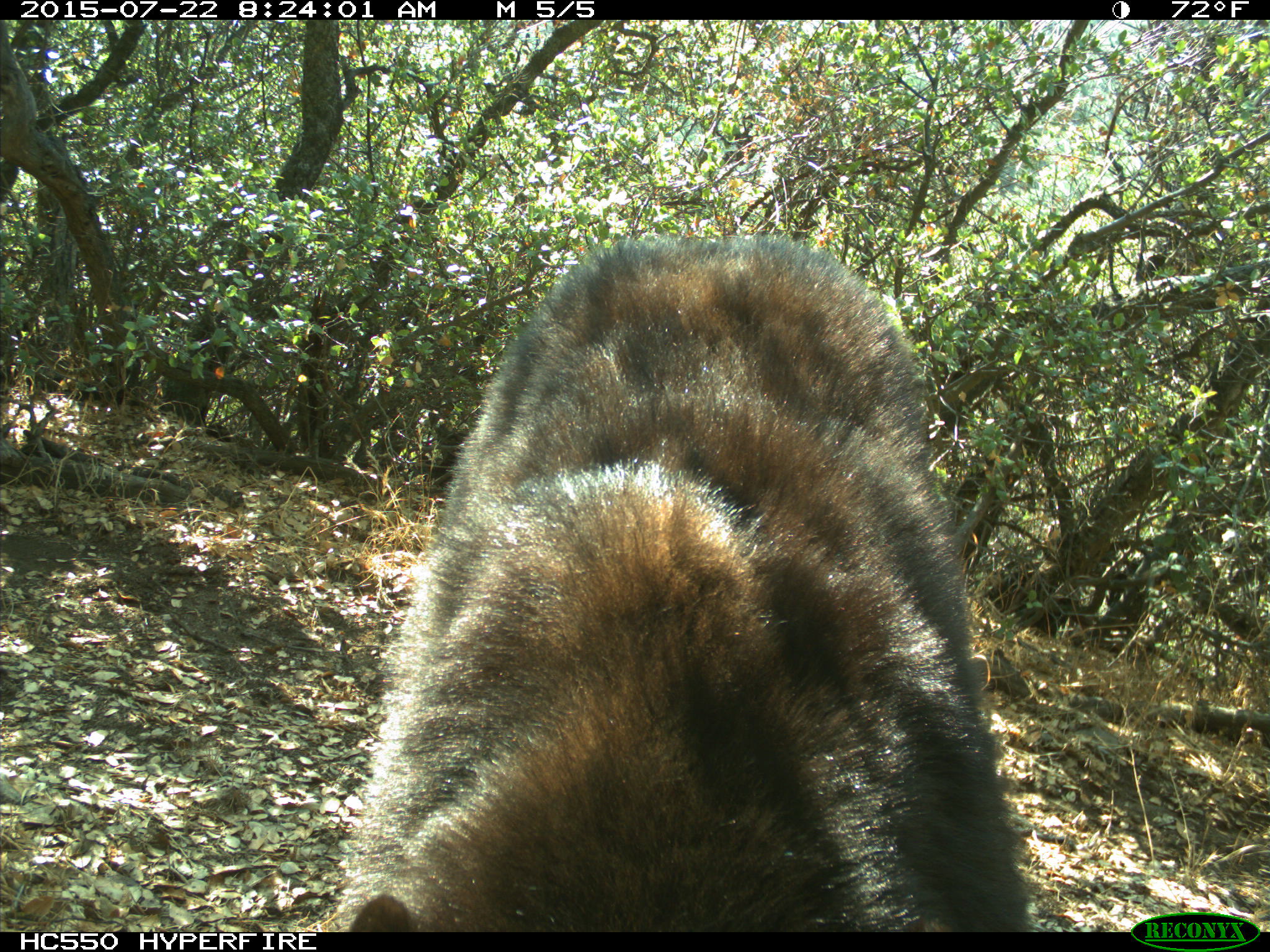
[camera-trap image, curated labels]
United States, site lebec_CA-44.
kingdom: Animalia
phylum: Chordata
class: Mammalia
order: Carnivora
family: Ursidae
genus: Ursus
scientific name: Ursus americanus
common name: american black bear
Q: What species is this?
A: Ursus americanus (american black bear).